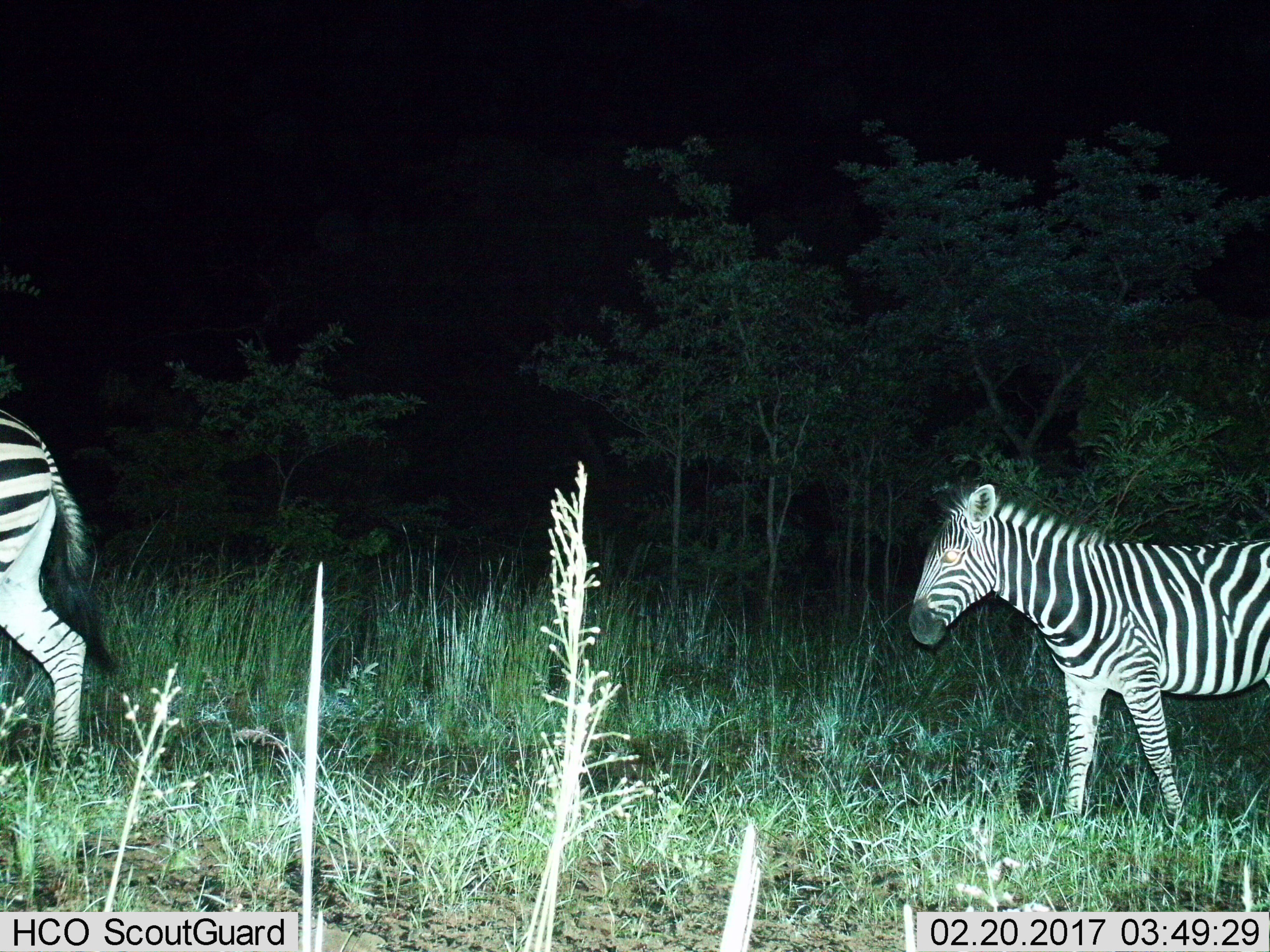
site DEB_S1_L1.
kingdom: Animalia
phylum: Chordata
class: Mammalia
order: Perissodactyla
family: Equidae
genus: Equus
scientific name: Equus quagga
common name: plains zebra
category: zebraplains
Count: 2.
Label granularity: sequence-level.